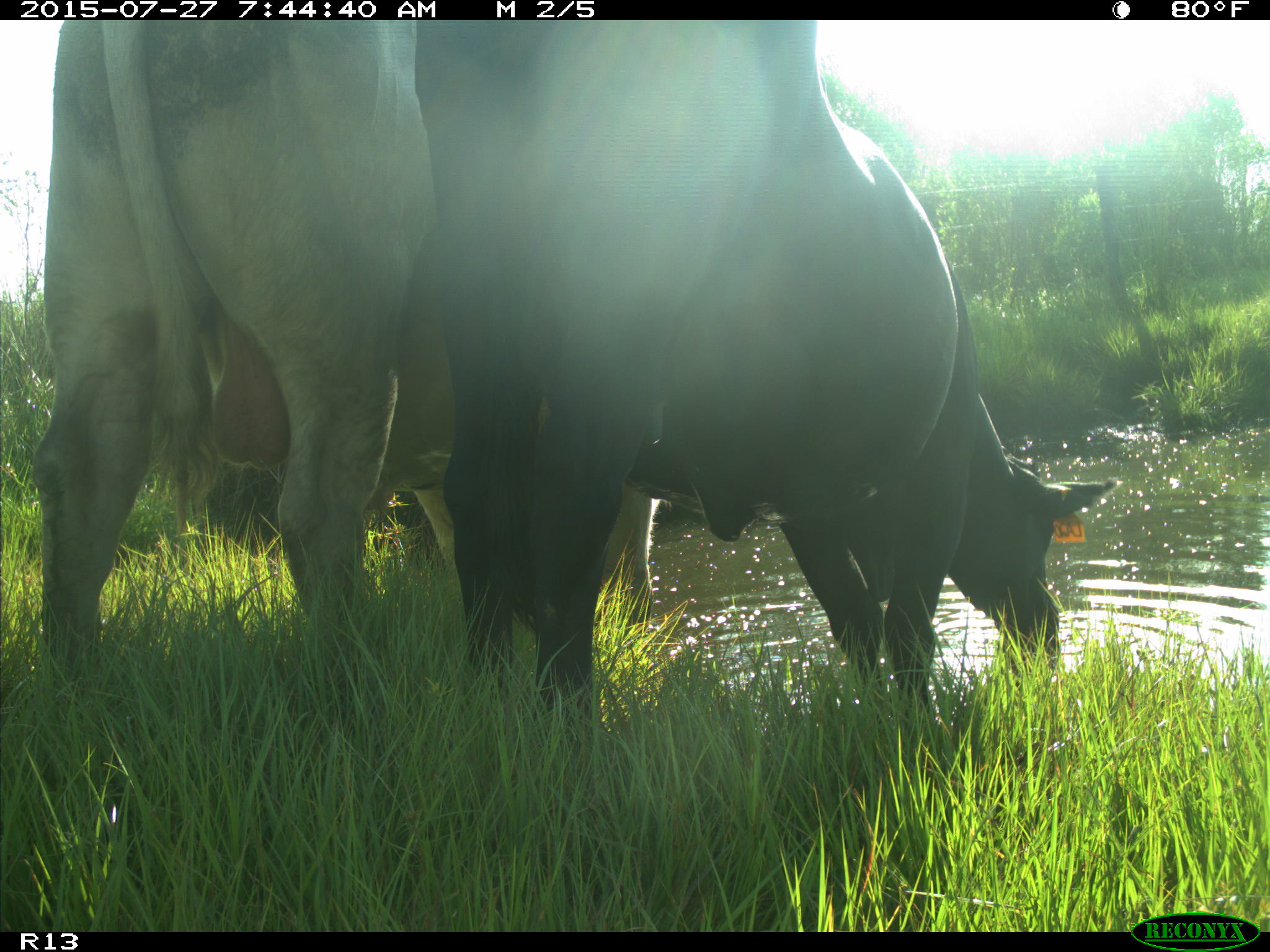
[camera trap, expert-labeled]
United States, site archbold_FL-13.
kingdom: Animalia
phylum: Chordata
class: Mammalia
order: Artiodactyla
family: Bovidae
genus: Bos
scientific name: Bos taurus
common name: domestic cow